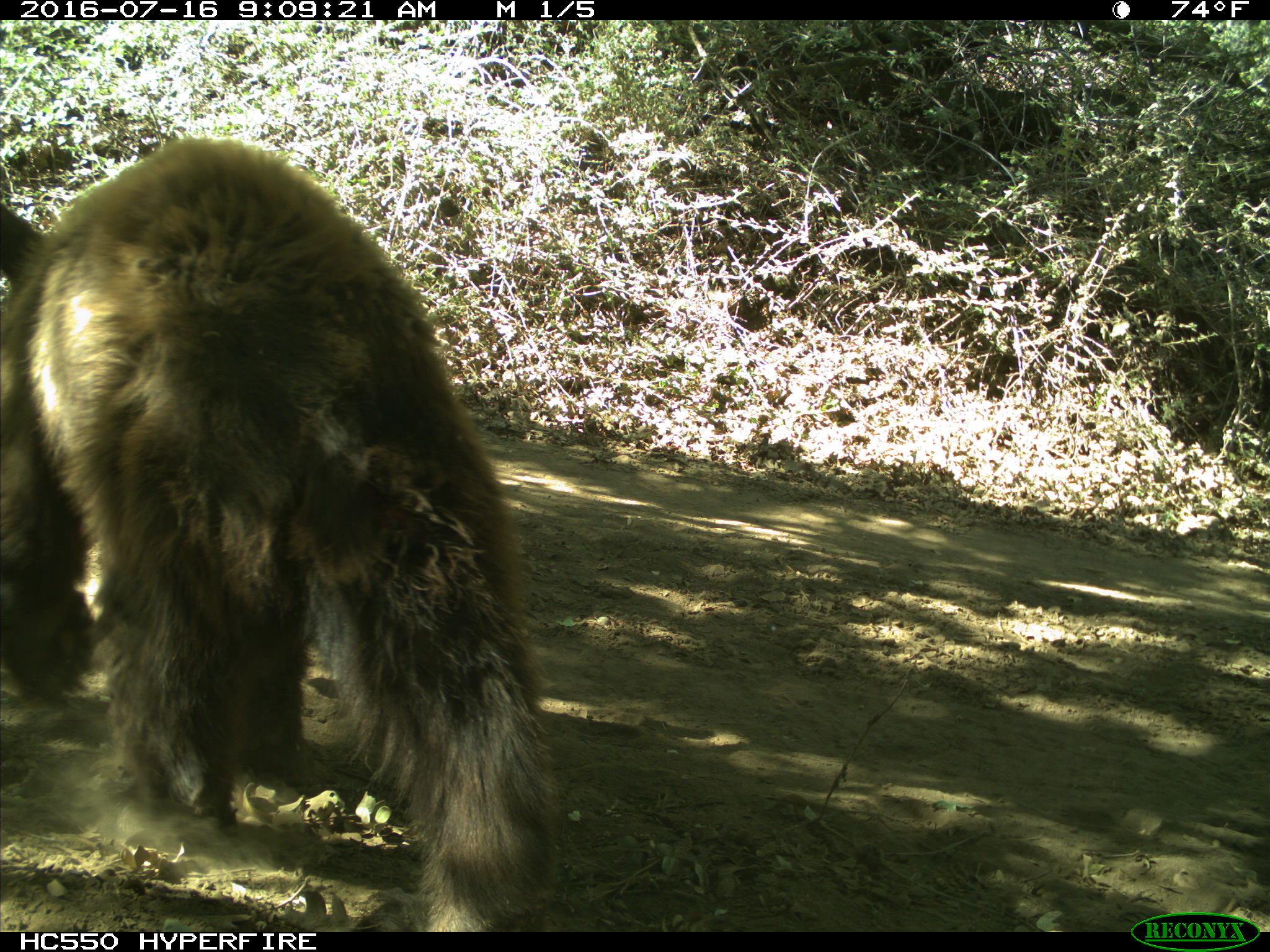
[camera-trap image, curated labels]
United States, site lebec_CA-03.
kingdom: Animalia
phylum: Chordata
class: Mammalia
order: Carnivora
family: Ursidae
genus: Ursus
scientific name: Ursus americanus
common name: american black bear